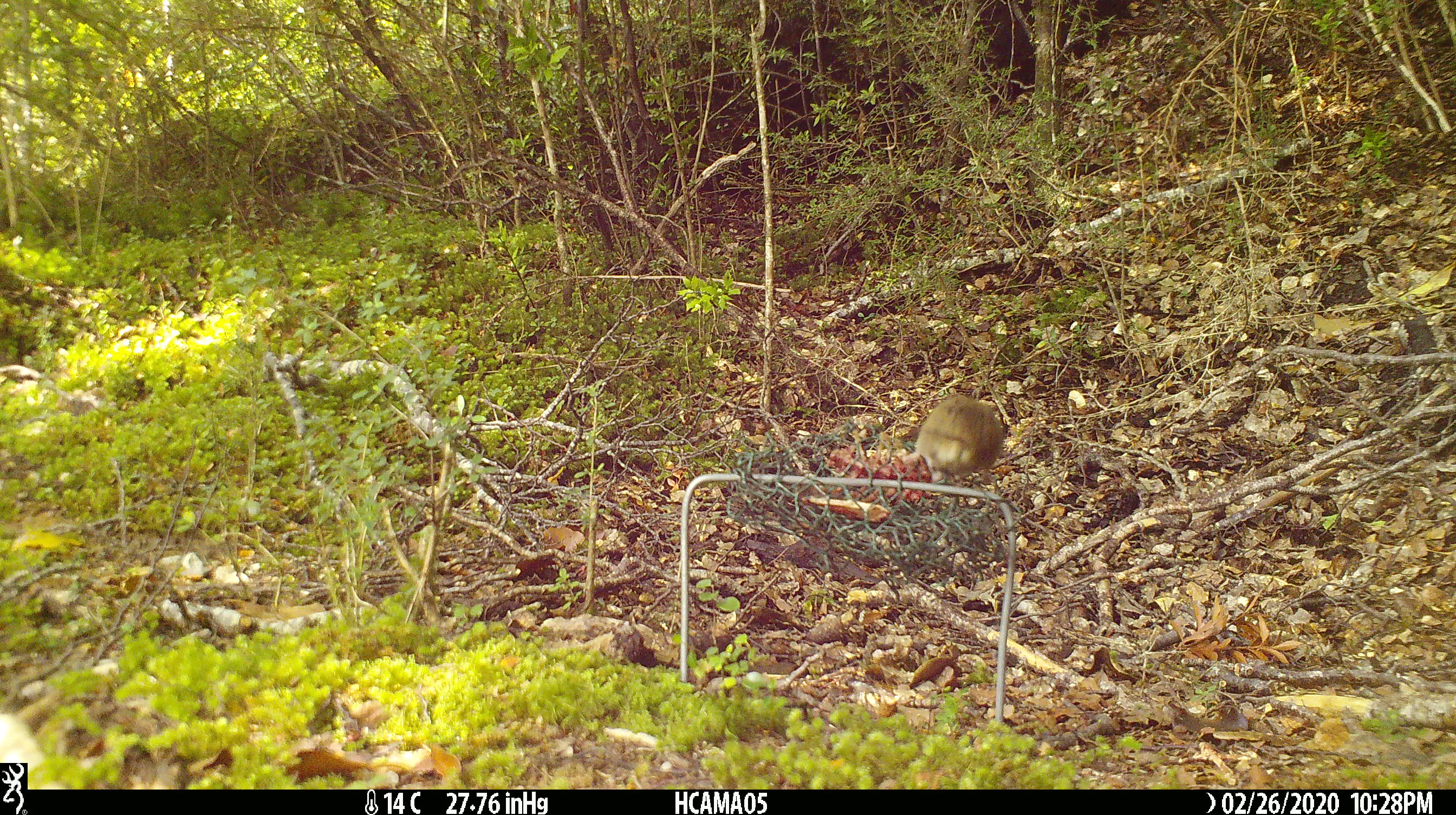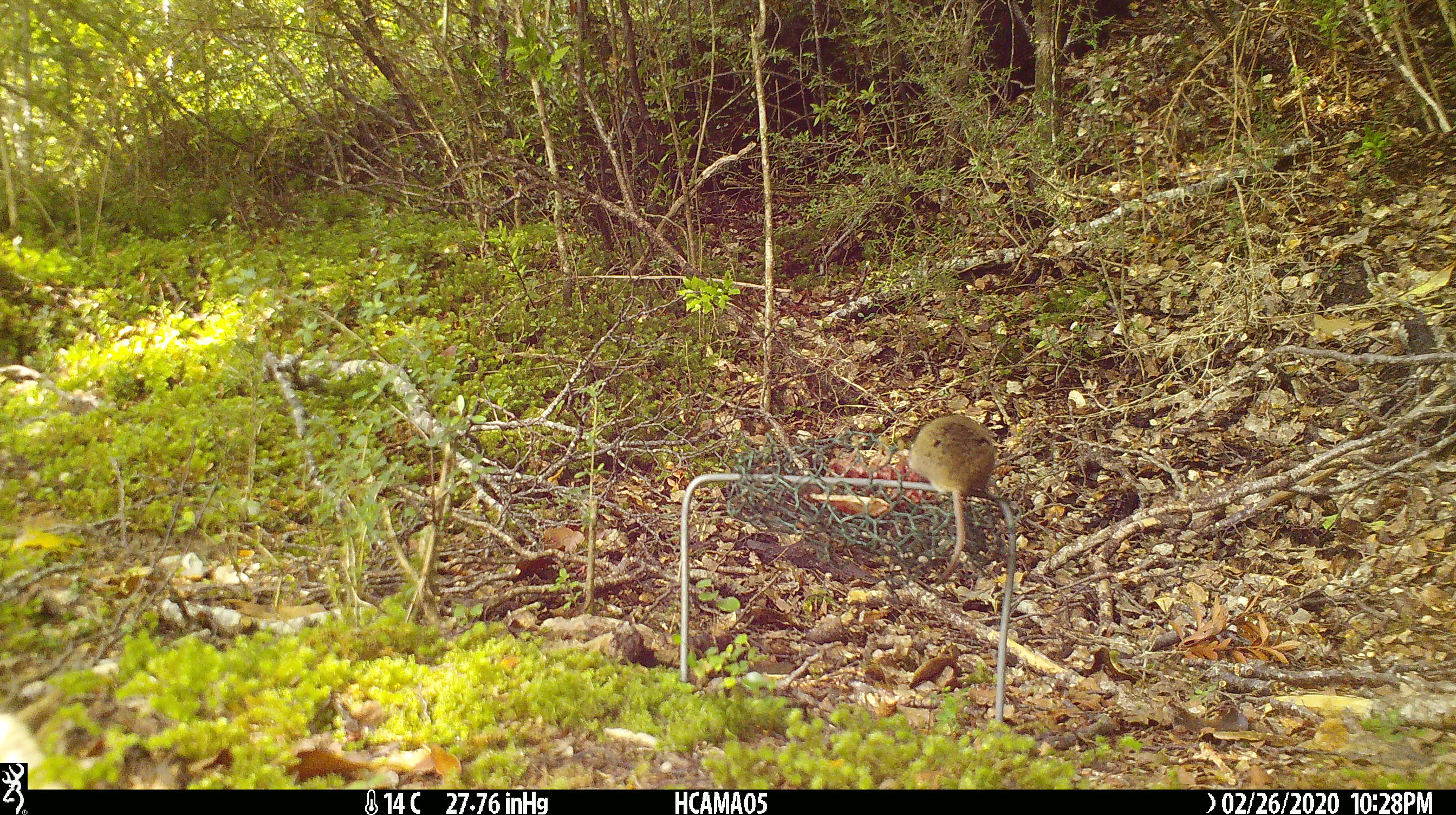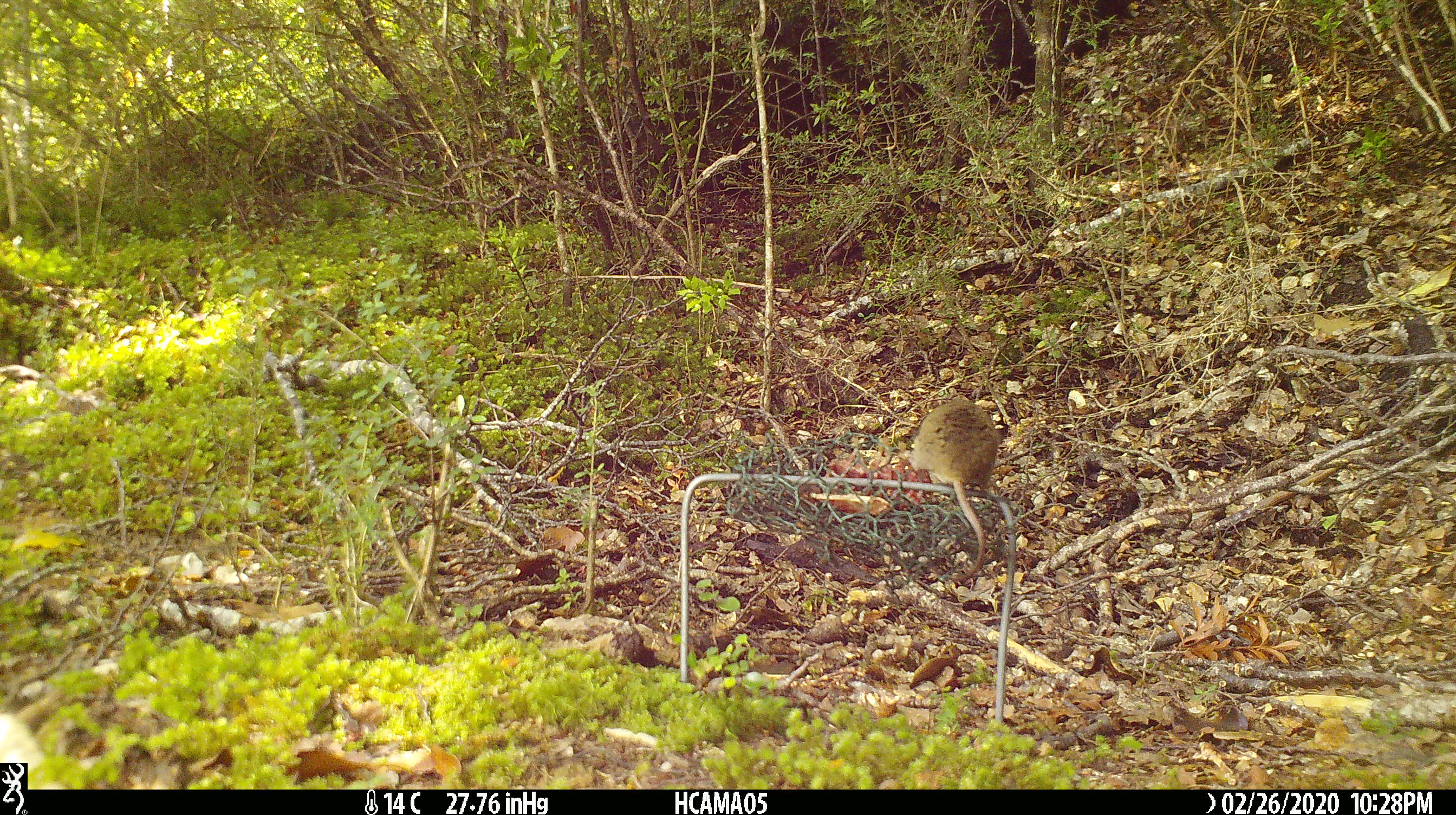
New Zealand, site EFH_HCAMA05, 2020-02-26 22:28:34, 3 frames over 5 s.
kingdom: Animalia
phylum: Chordata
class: Mammalia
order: Rodentia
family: Muridae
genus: Mus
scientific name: Mus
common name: mouse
Mouse (Mus).